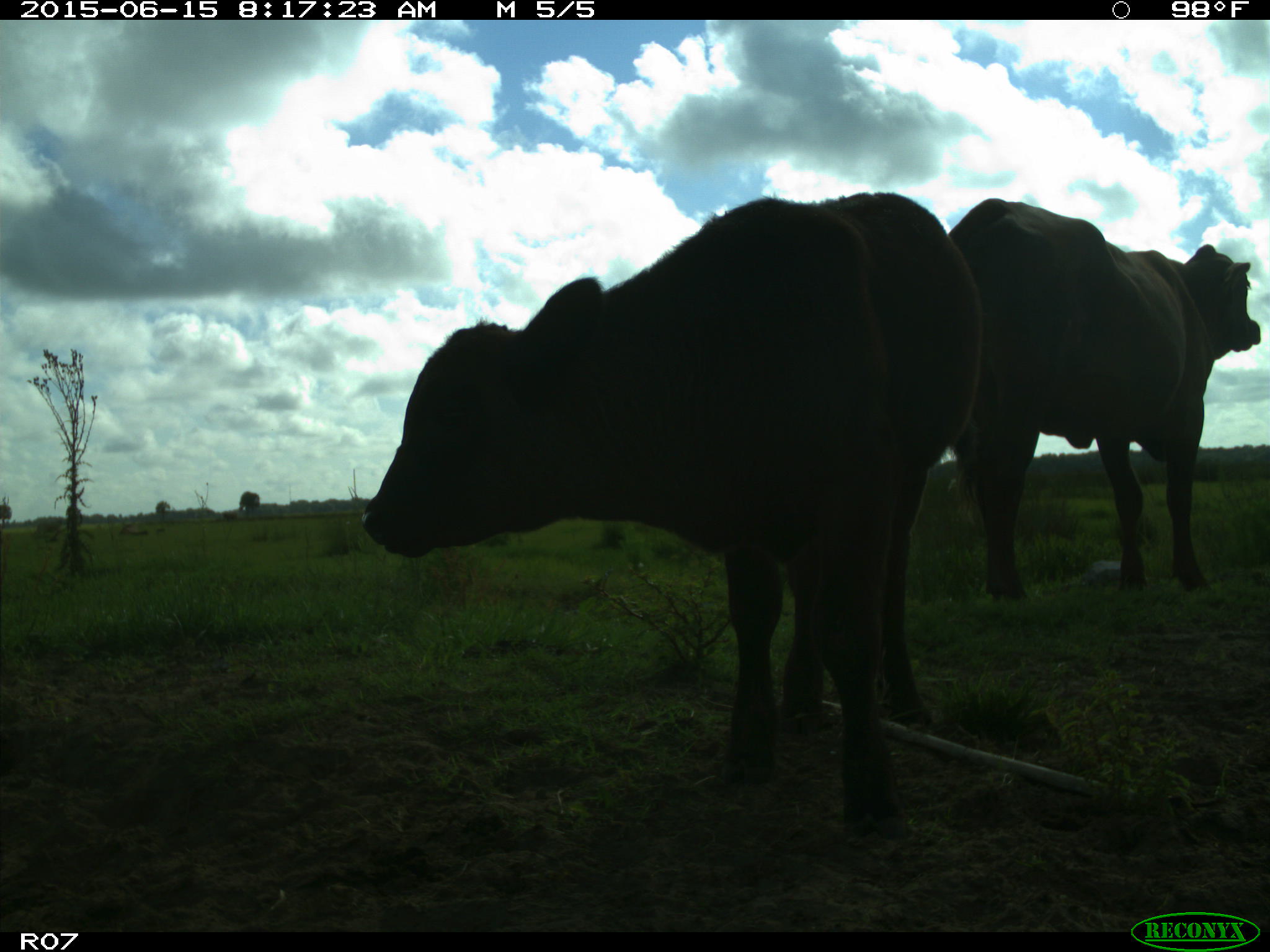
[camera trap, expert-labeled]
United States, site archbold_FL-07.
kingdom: Animalia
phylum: Chordata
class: Mammalia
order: Artiodactyla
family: Bovidae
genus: Bos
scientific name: Bos taurus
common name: domestic cow